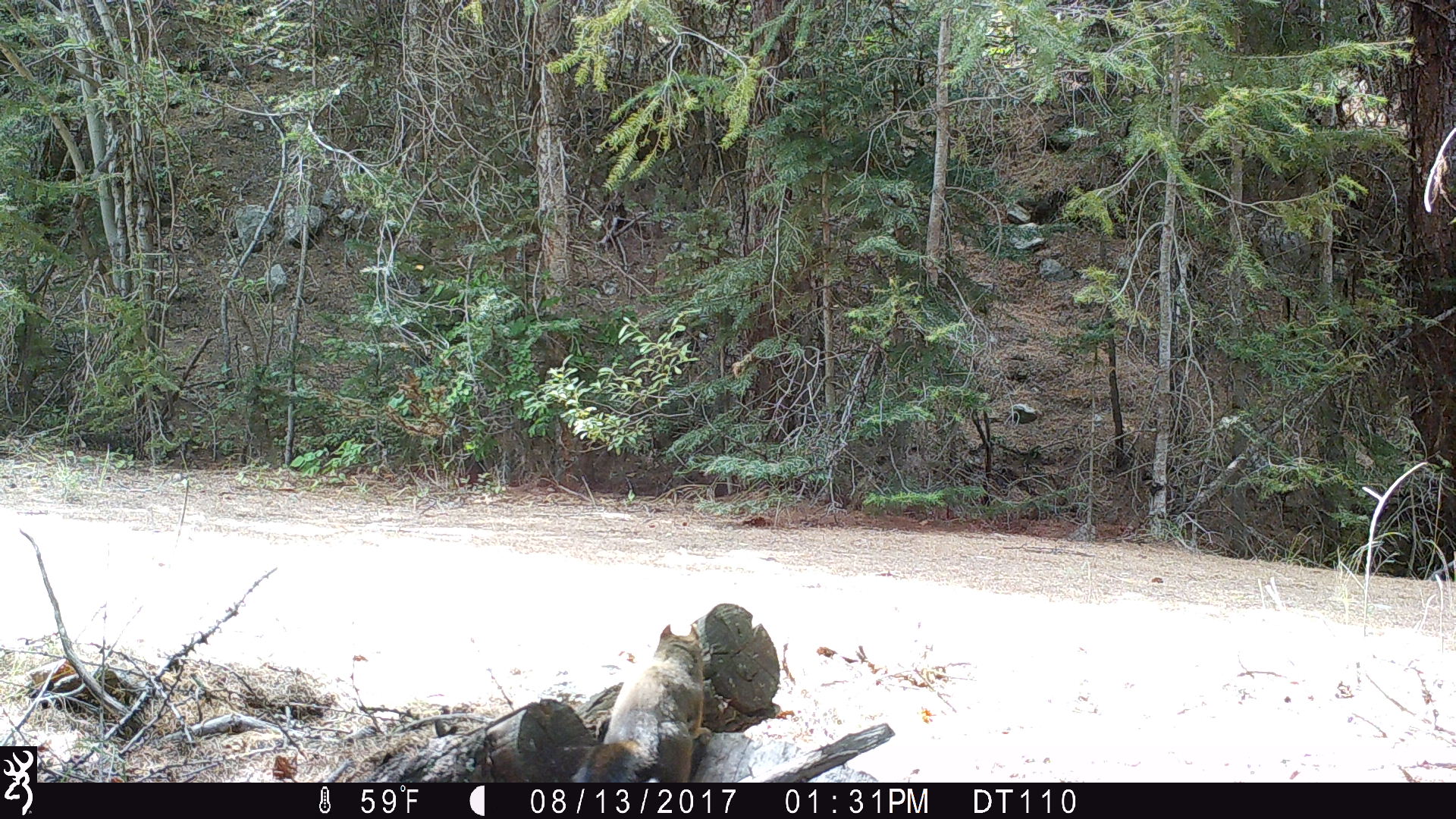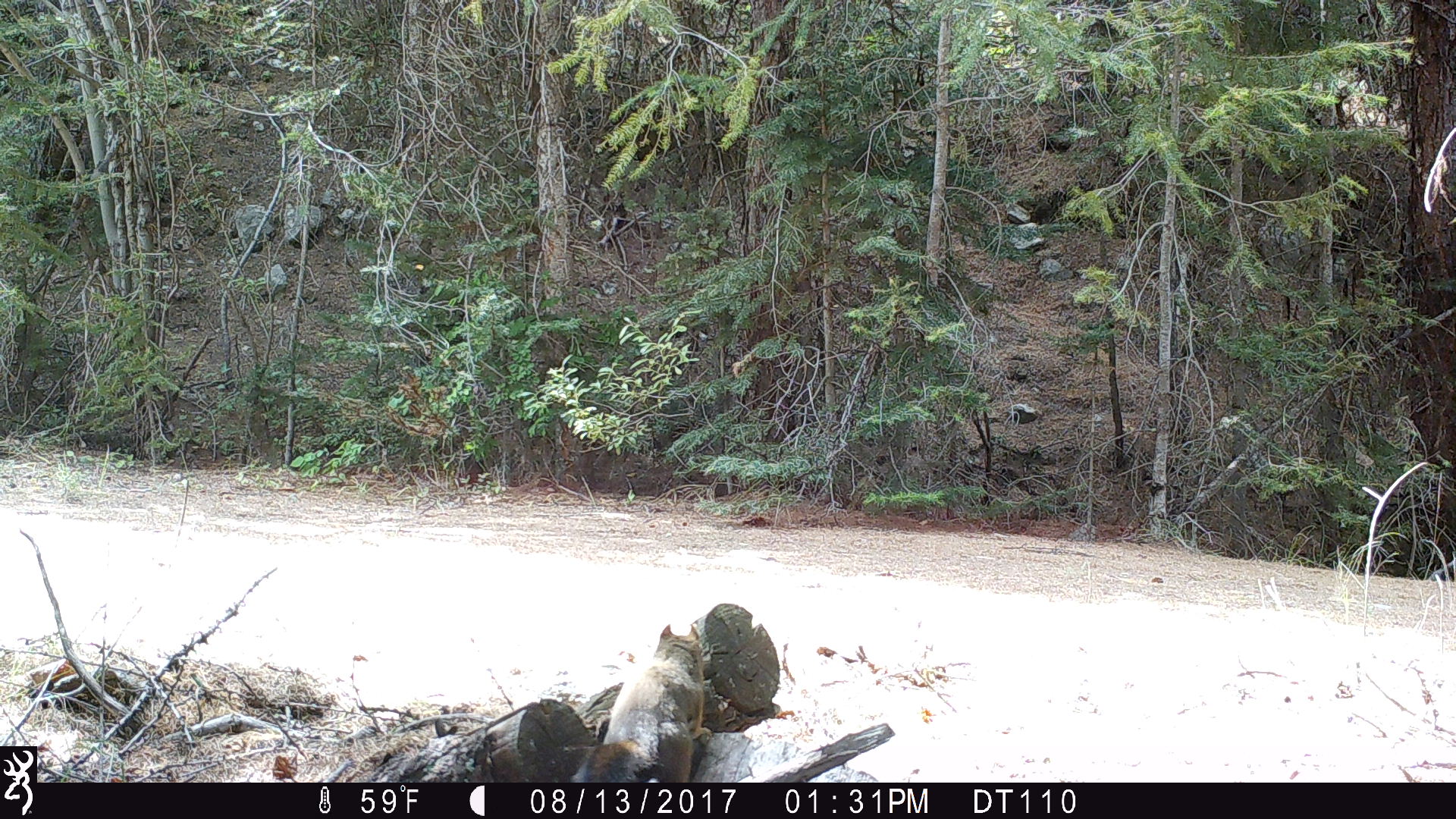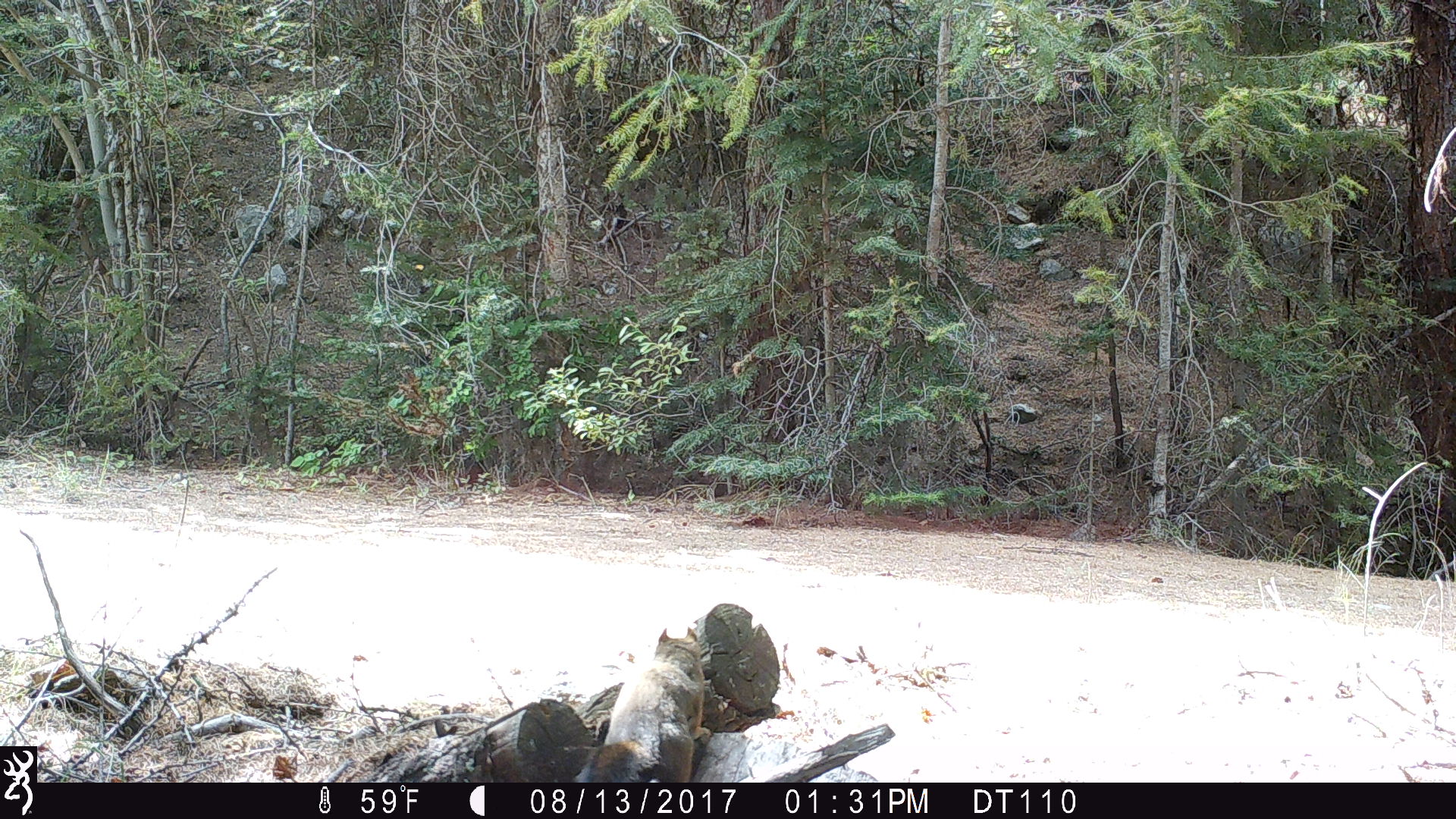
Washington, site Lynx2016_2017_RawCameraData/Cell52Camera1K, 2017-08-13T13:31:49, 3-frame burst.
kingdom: Animalia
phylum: Chordata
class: Mammalia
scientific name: Mammalia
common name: small mammal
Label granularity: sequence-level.